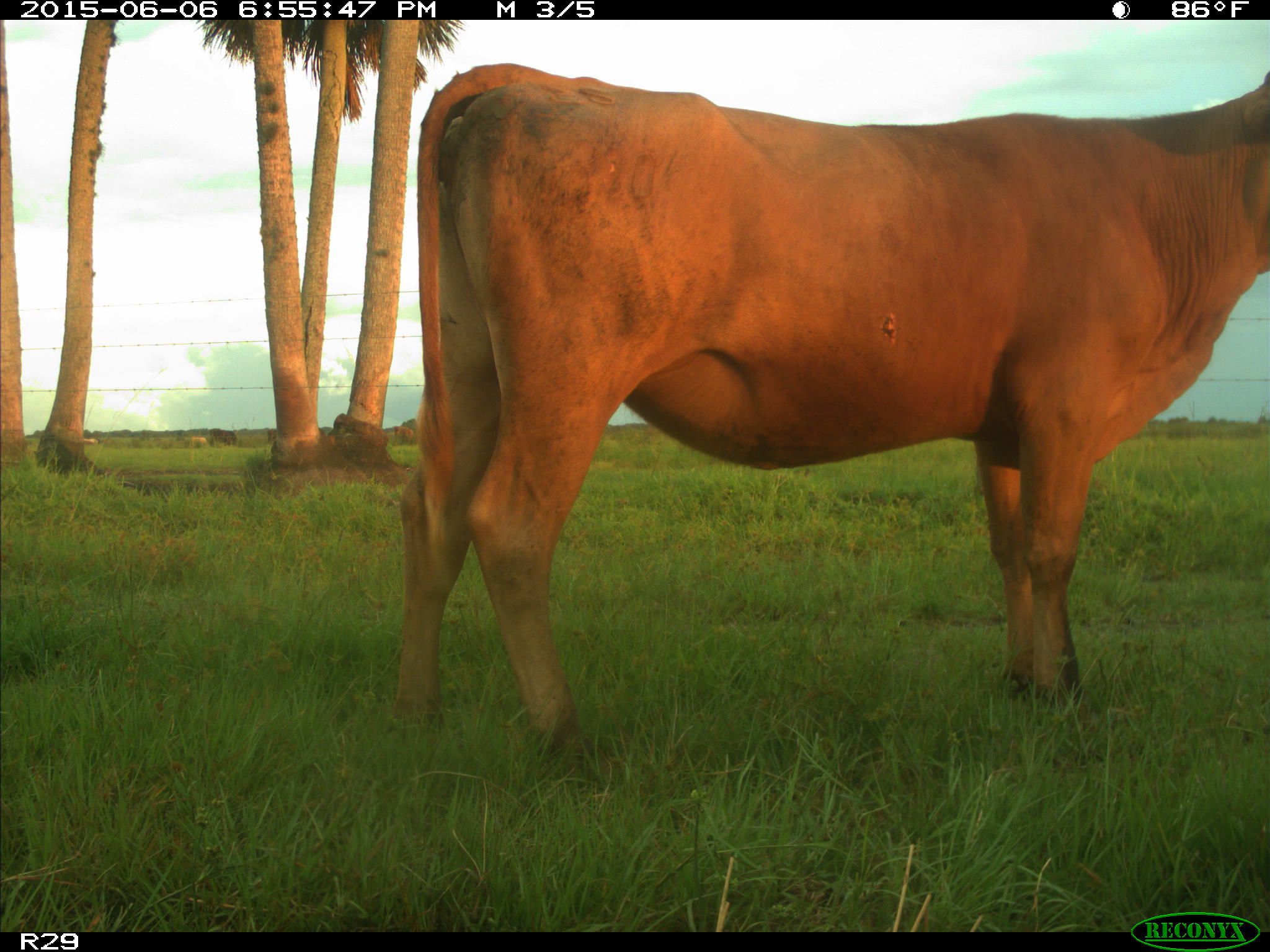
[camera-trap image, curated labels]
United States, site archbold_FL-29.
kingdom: Animalia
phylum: Chordata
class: Mammalia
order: Artiodactyla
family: Bovidae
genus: Bos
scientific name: Bos taurus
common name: domestic cow